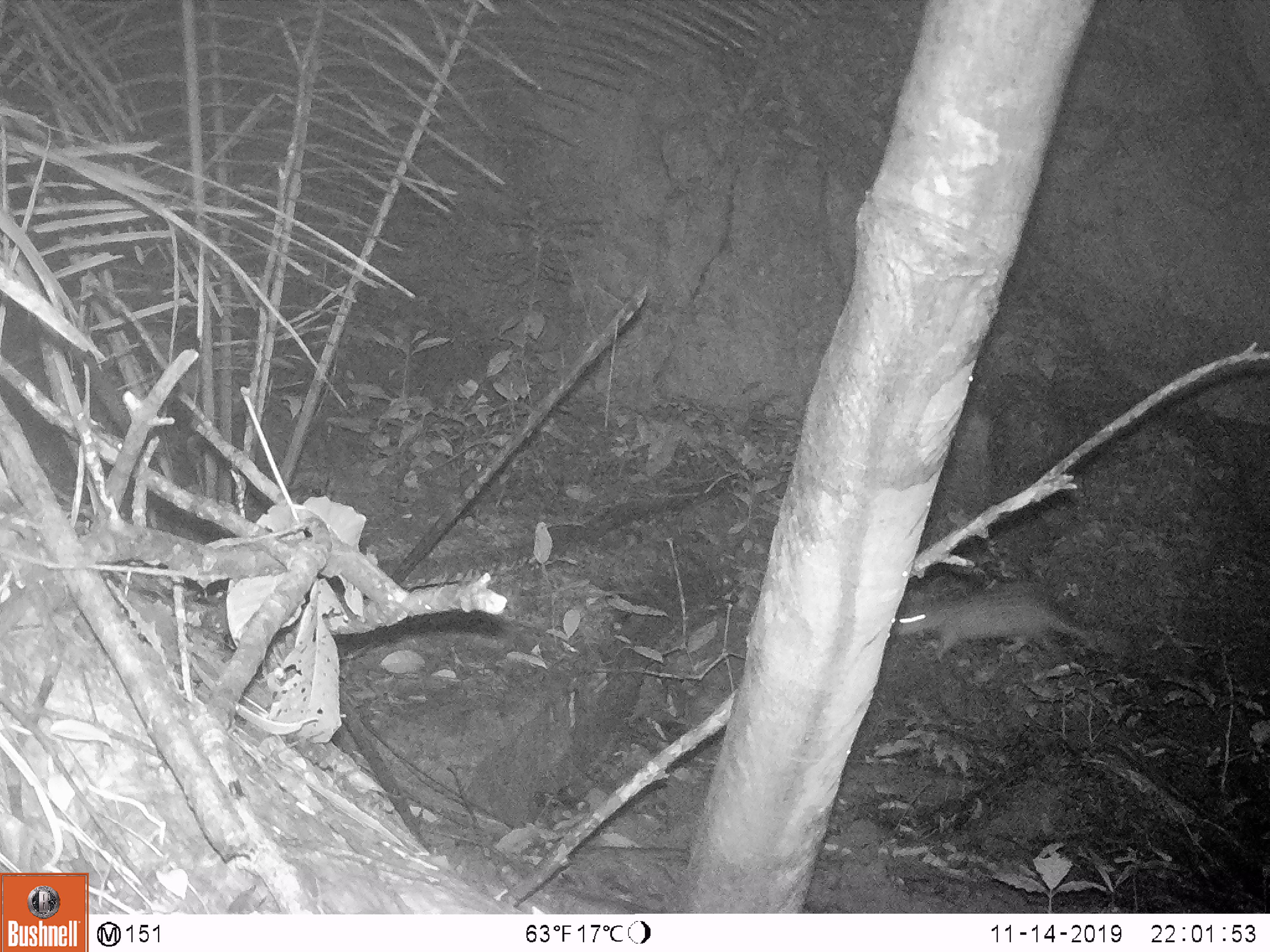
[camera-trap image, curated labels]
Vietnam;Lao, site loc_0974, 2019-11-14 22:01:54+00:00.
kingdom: Animalia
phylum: Chordata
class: Mammalia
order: Rodentia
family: Hystricidae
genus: Atherurus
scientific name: Atherurus macrourus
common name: asiatic brush-tailed porcupine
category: asiatic brush tailed porcupine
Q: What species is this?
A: Asiatic brush tailed porcupine (asiatic brush-tailed porcupine) (Atherurus macrourus).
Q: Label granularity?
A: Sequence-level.